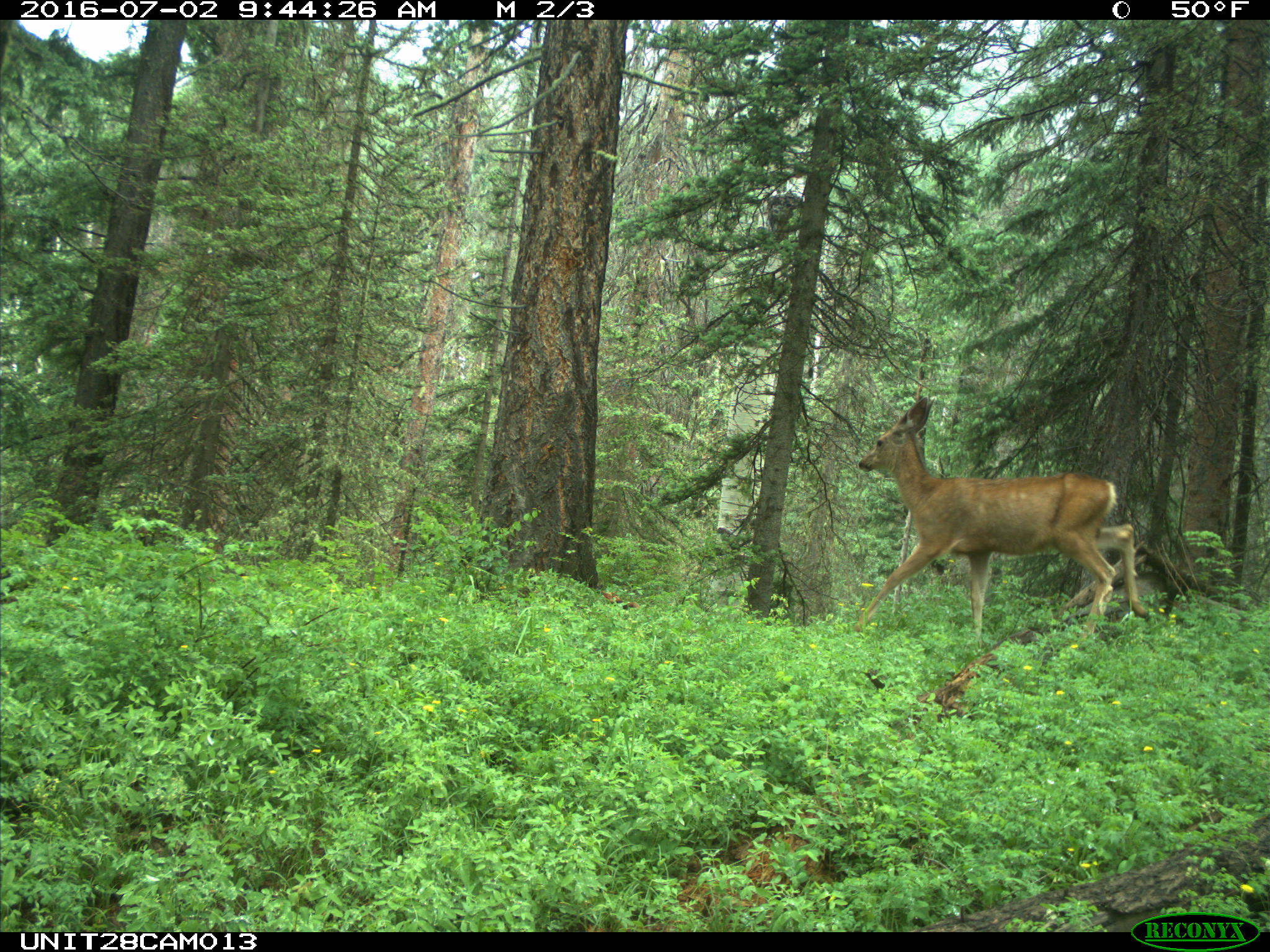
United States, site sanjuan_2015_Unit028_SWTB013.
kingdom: Animalia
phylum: Chordata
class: Mammalia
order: Artiodactyla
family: Cervidae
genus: Odocoileus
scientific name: Odocoileus hemionus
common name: mule deer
Odocoileus hemionus (mule deer).